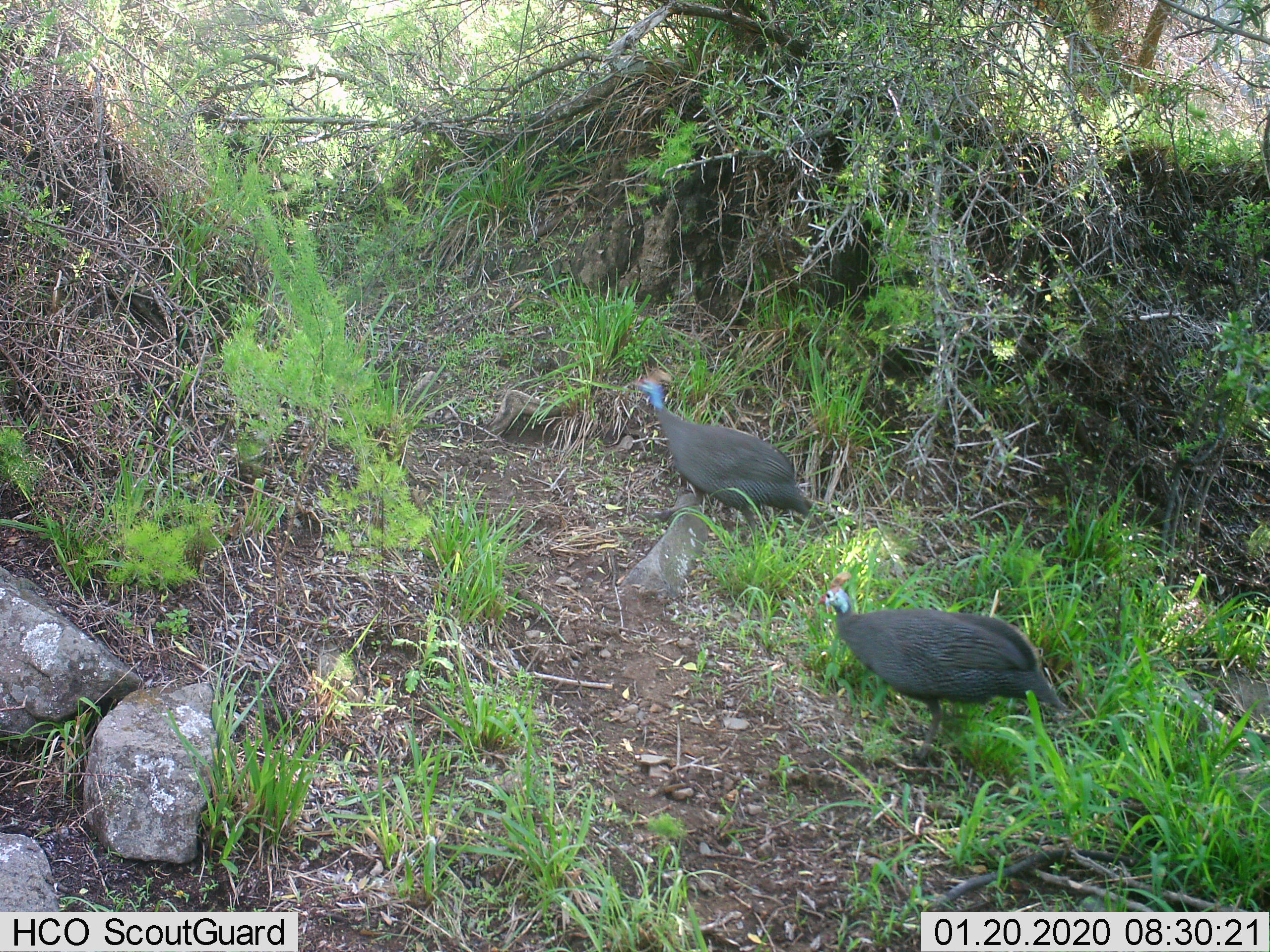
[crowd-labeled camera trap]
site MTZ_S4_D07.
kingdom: Animalia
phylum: Chordata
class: Aves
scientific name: Aves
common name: bird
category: birdother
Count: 2.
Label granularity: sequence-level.